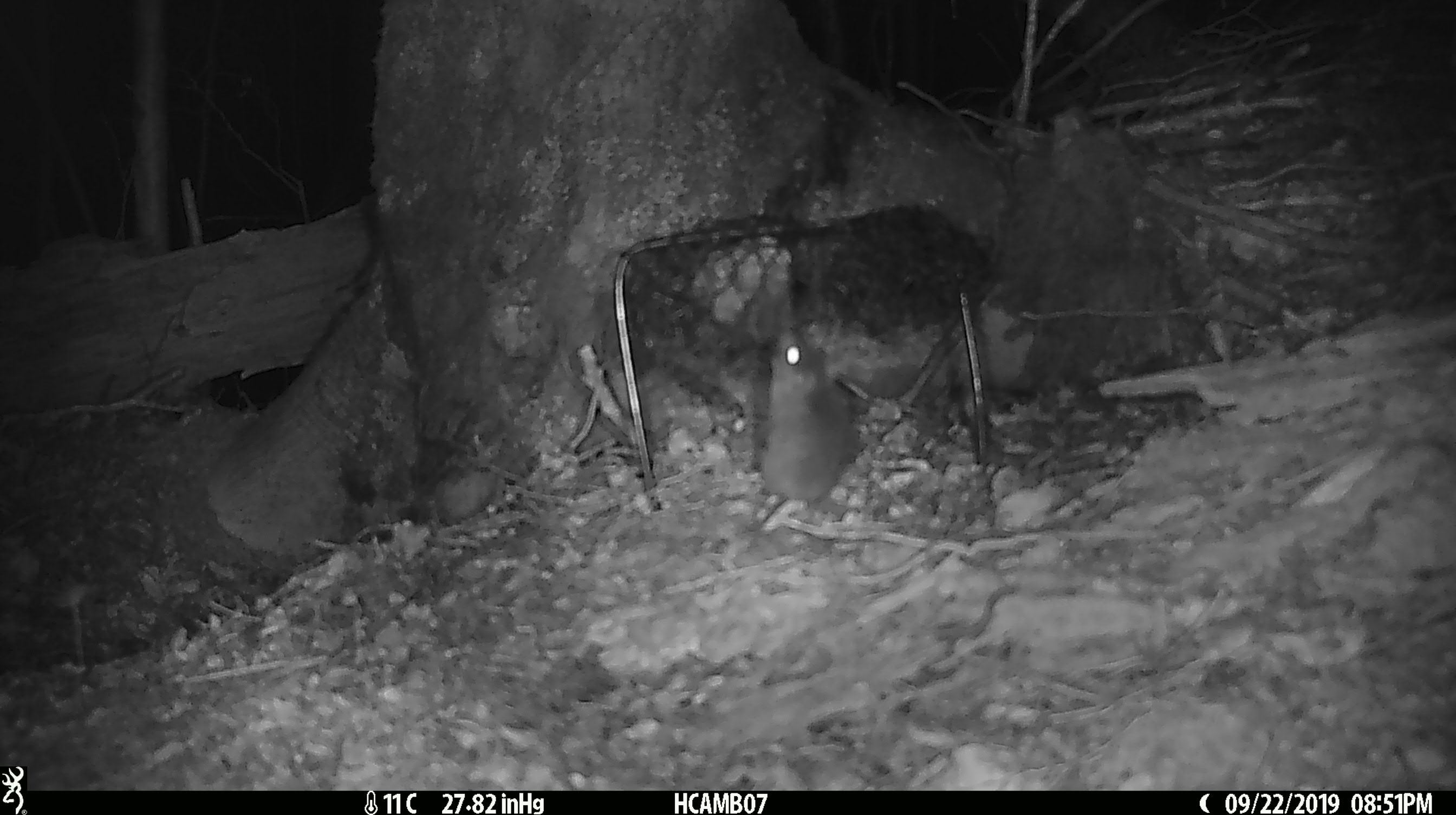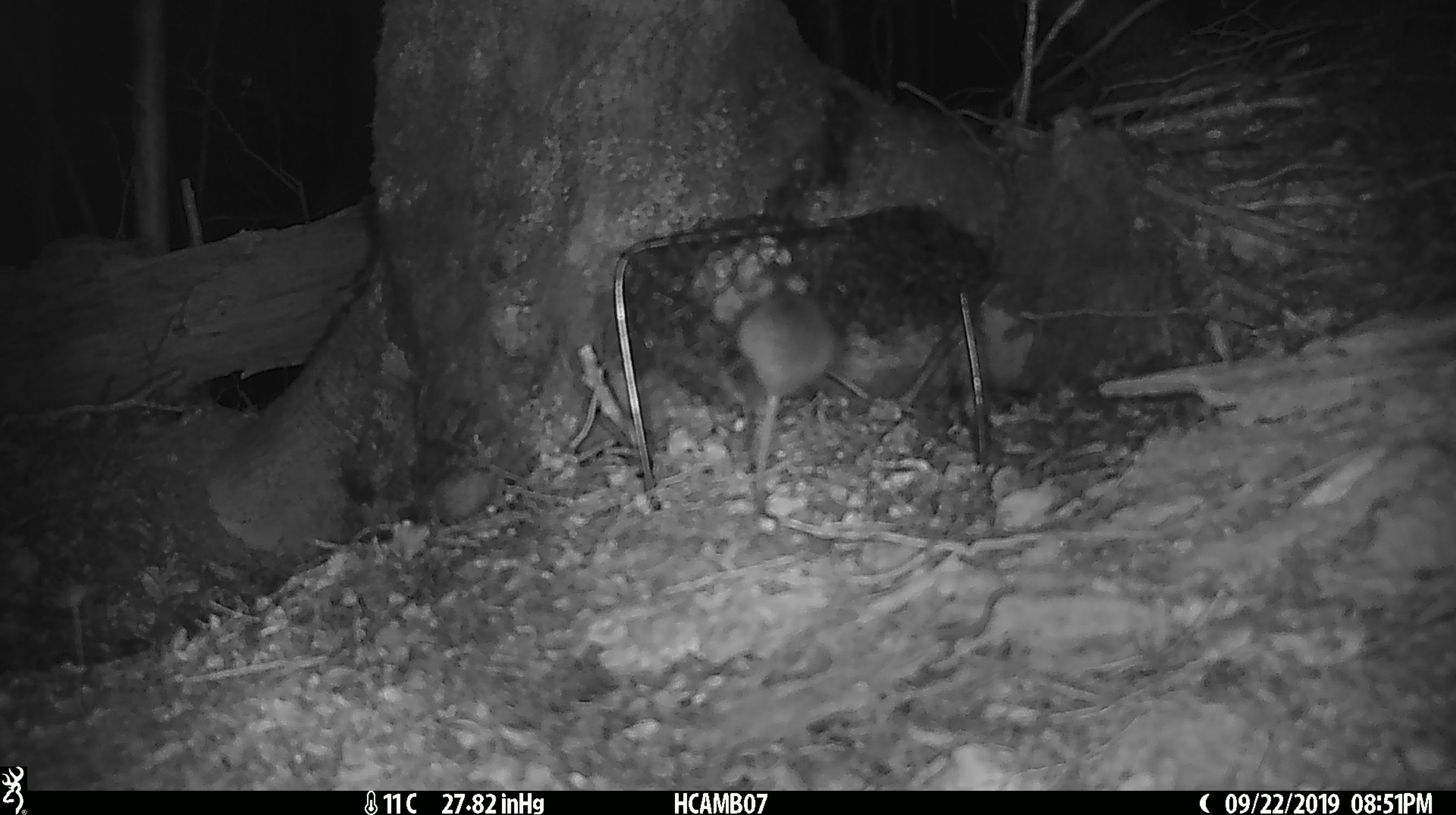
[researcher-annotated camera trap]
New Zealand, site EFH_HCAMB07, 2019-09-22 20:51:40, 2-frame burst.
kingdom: Animalia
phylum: Chordata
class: Mammalia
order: Rodentia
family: Muridae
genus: Mus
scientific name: Mus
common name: mouse